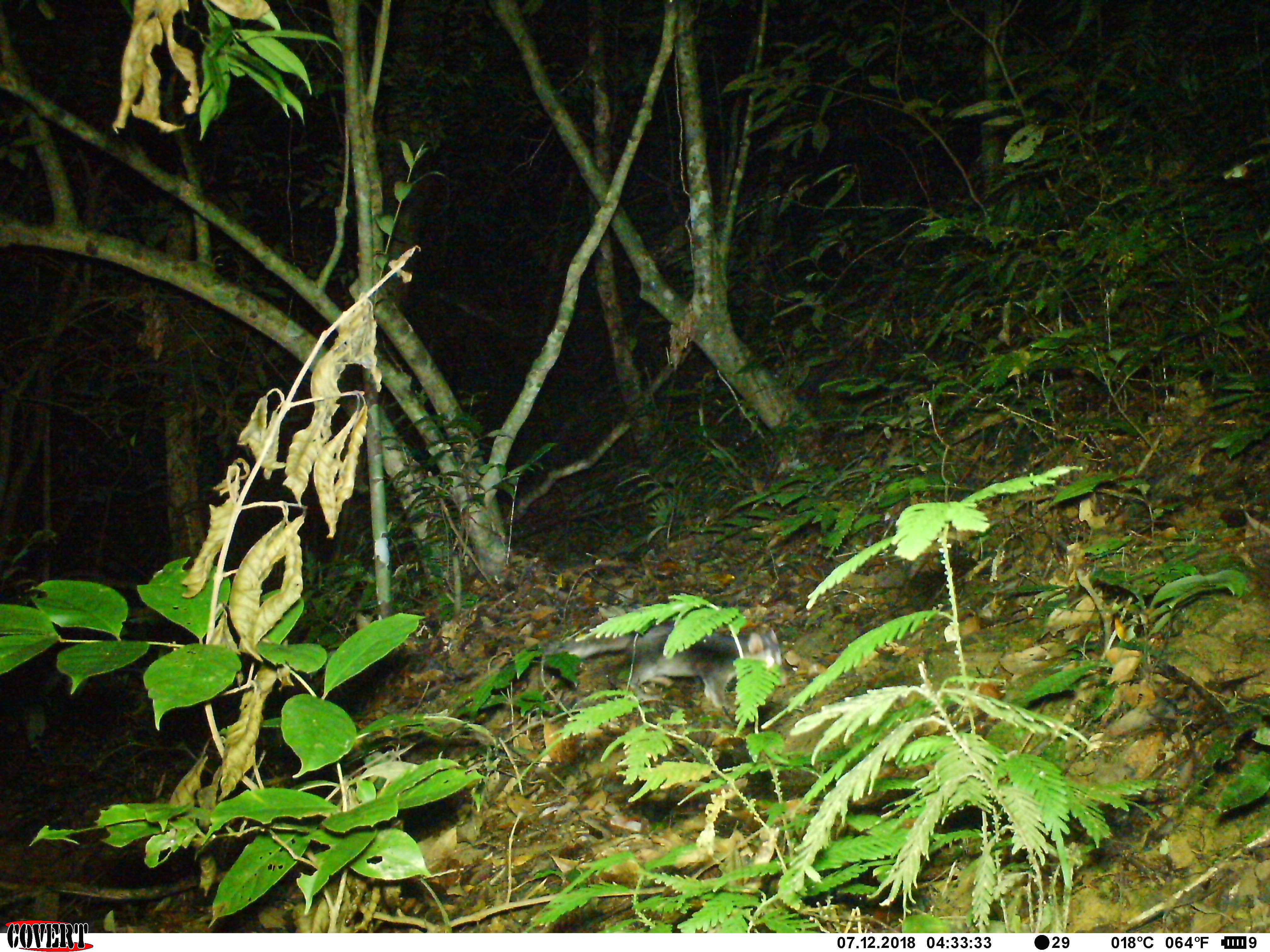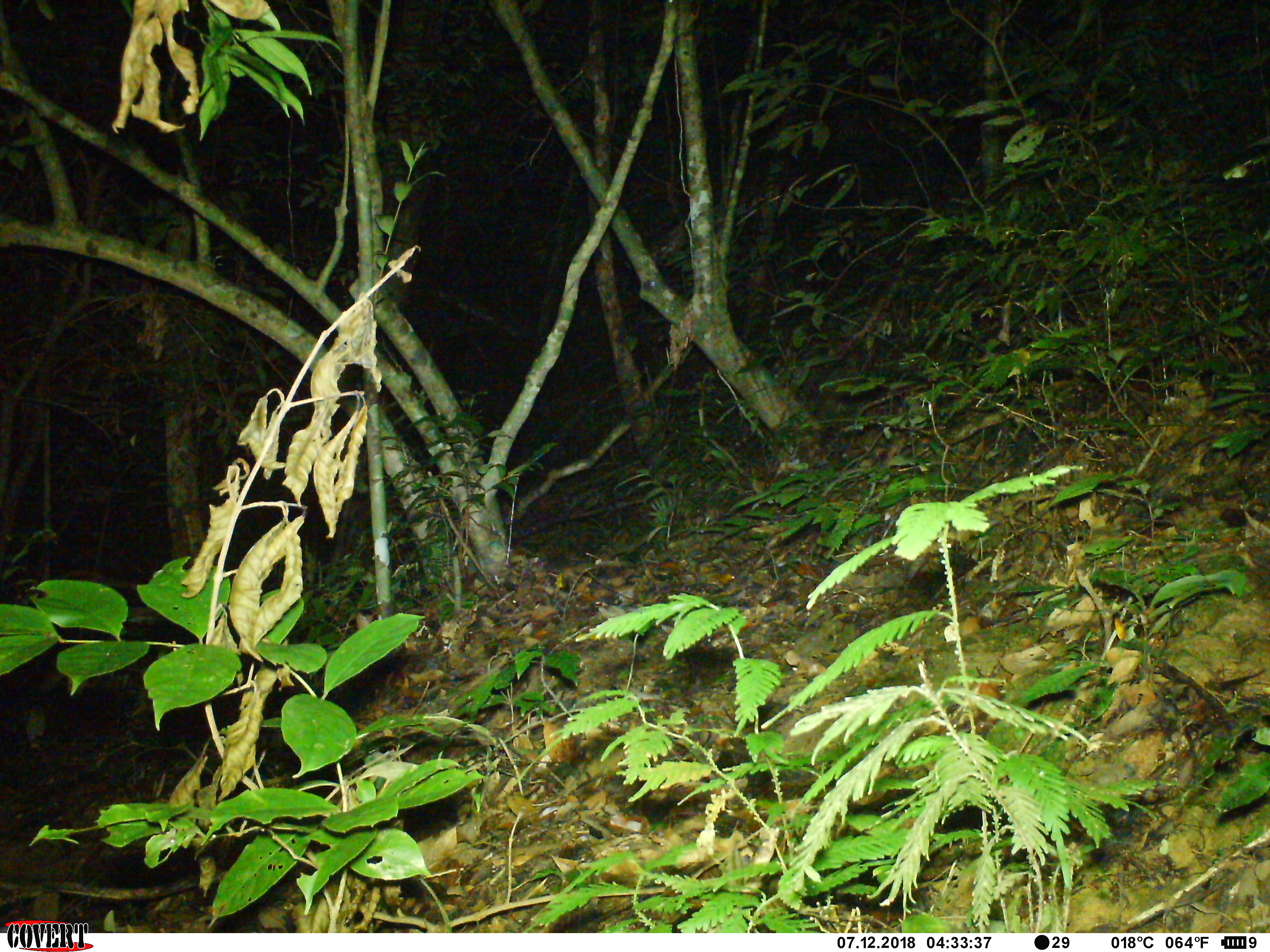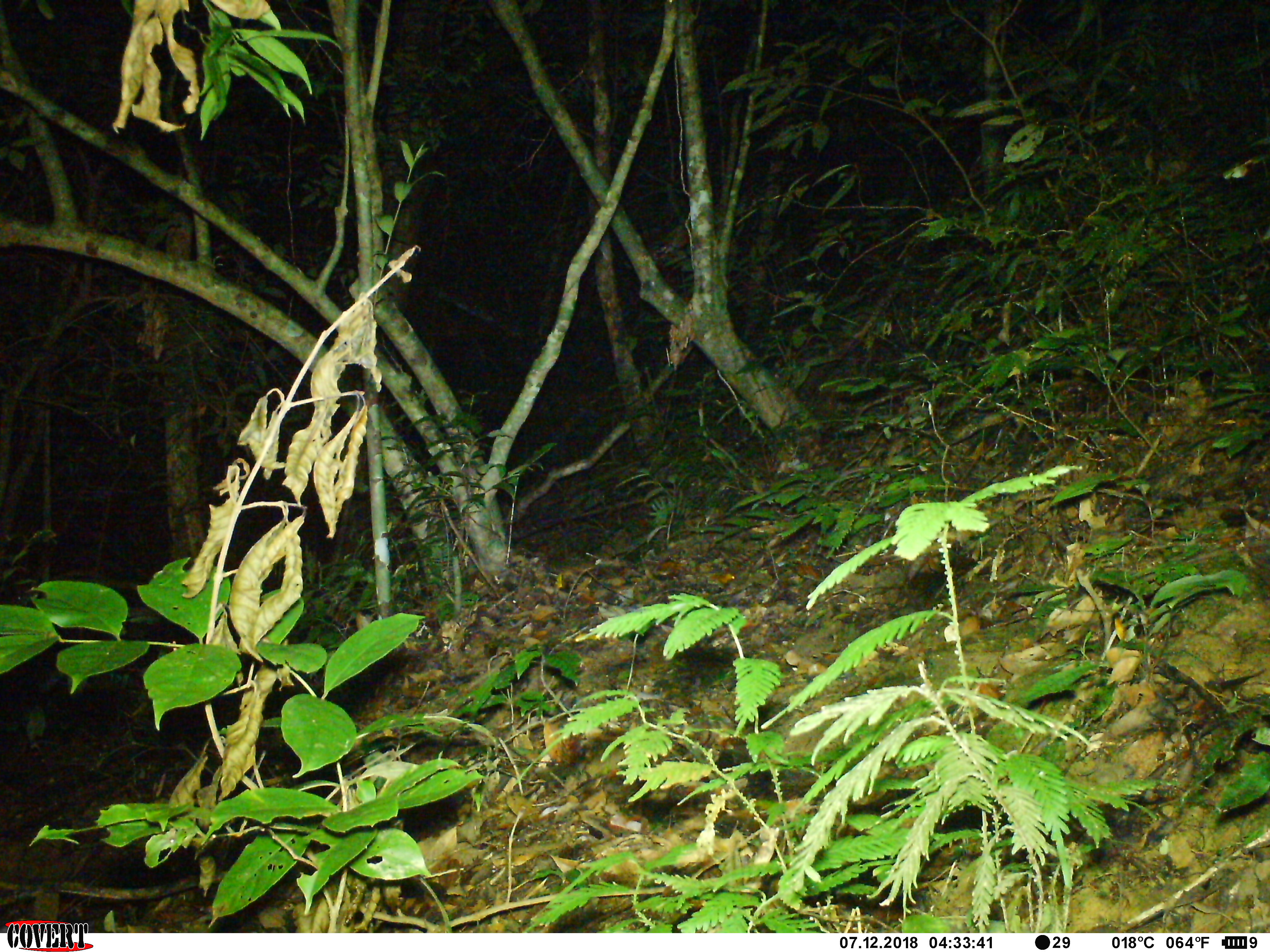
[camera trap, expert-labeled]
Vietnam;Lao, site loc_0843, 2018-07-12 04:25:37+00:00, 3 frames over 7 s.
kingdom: Animalia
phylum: Chordata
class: Mammalia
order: Carnivora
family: Mustelidae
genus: Melogale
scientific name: Melogale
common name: ferret badger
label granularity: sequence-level